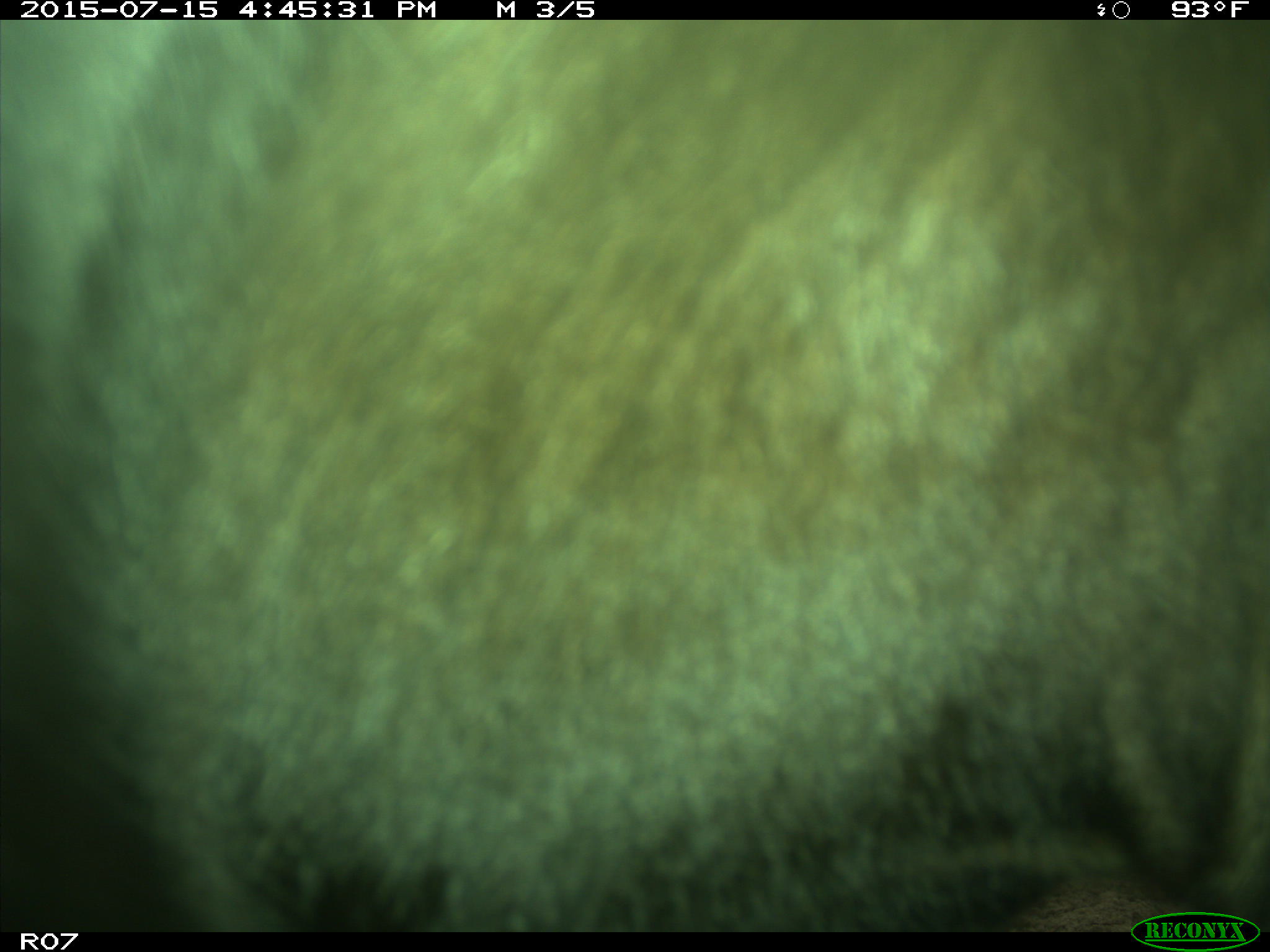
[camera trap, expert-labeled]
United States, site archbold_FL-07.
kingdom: Animalia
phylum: Chordata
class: Mammalia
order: Artiodactyla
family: Bovidae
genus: Bos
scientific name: Bos taurus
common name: domestic cow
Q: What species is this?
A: Bos taurus (domestic cow).